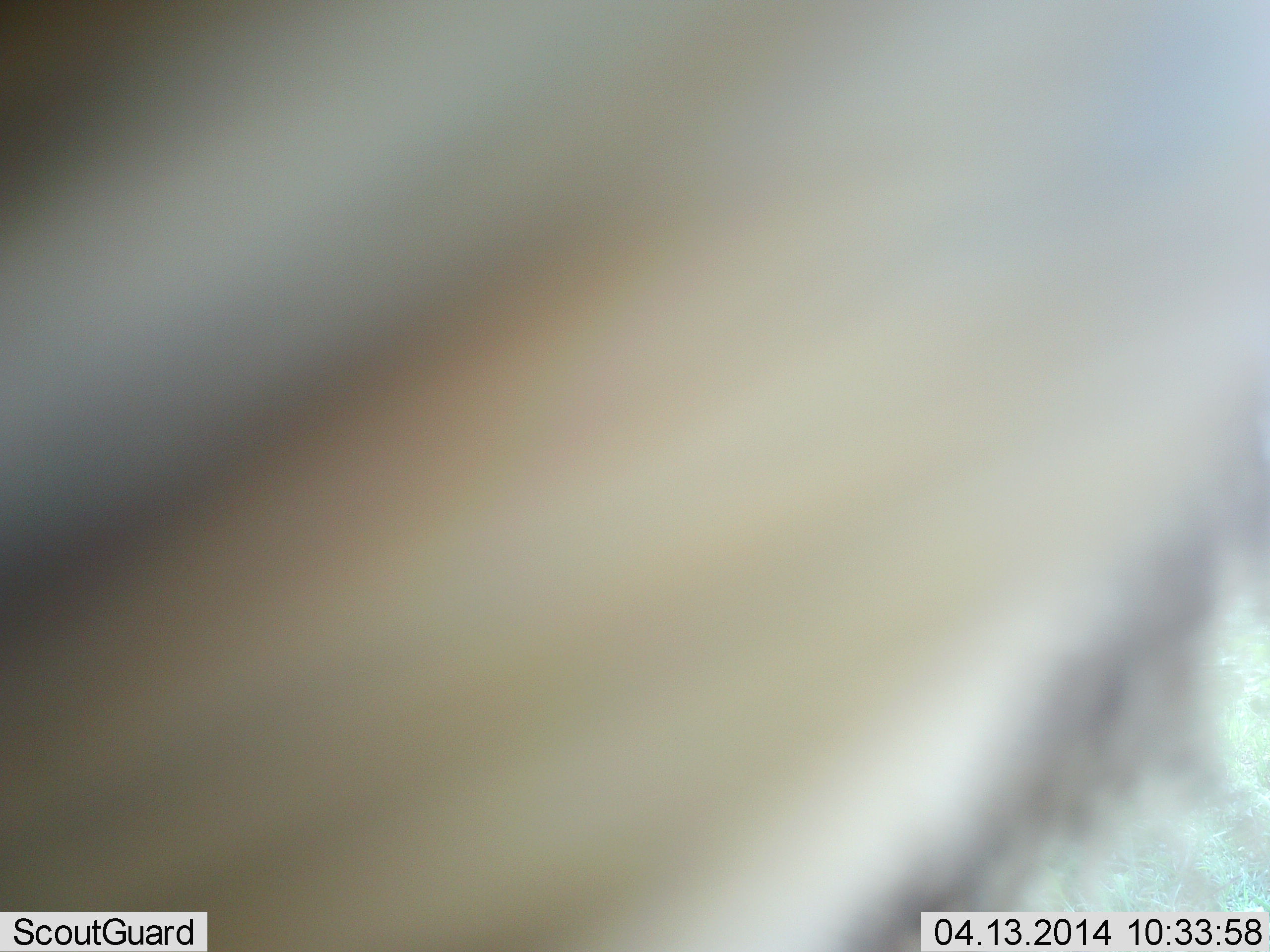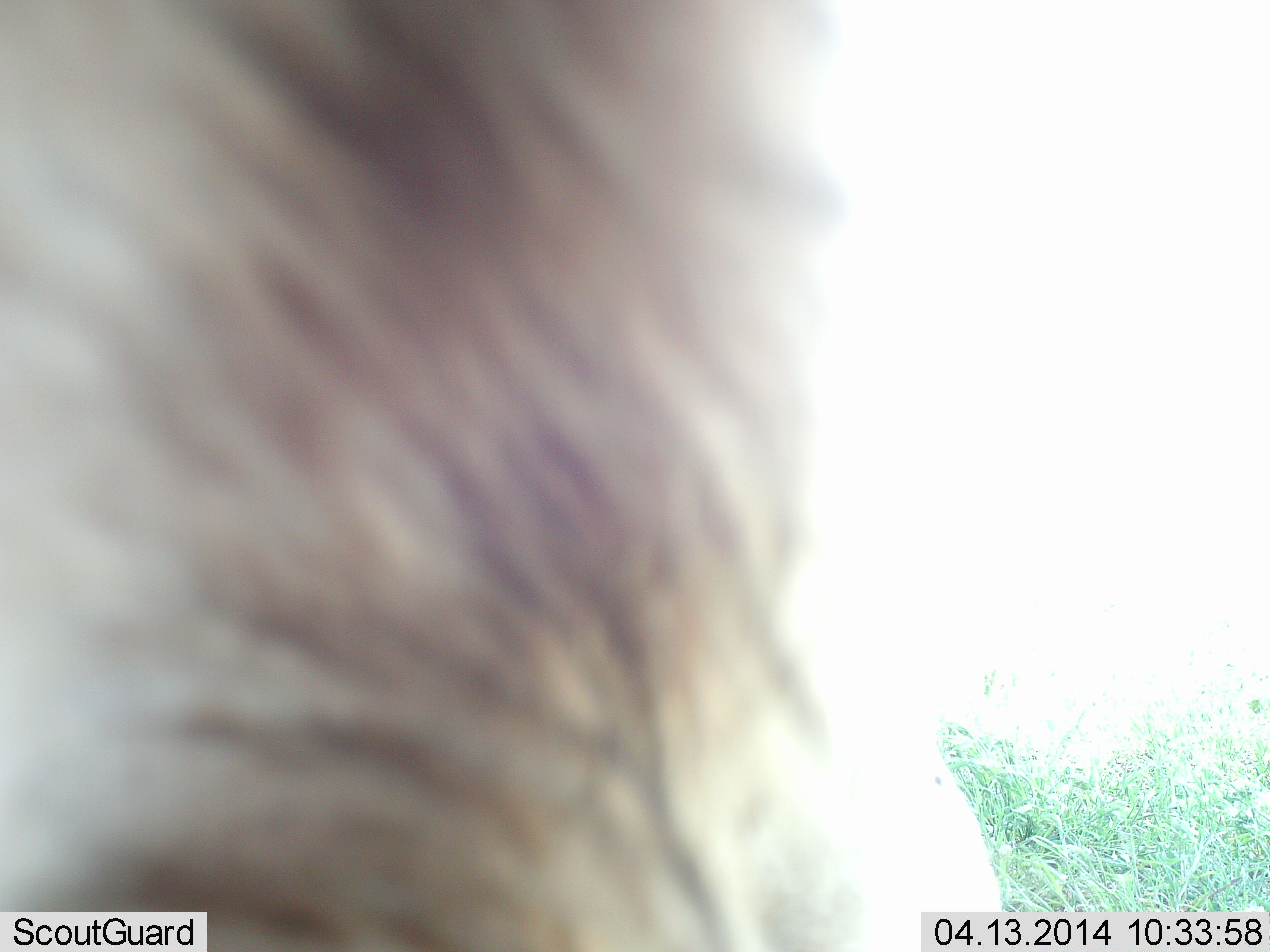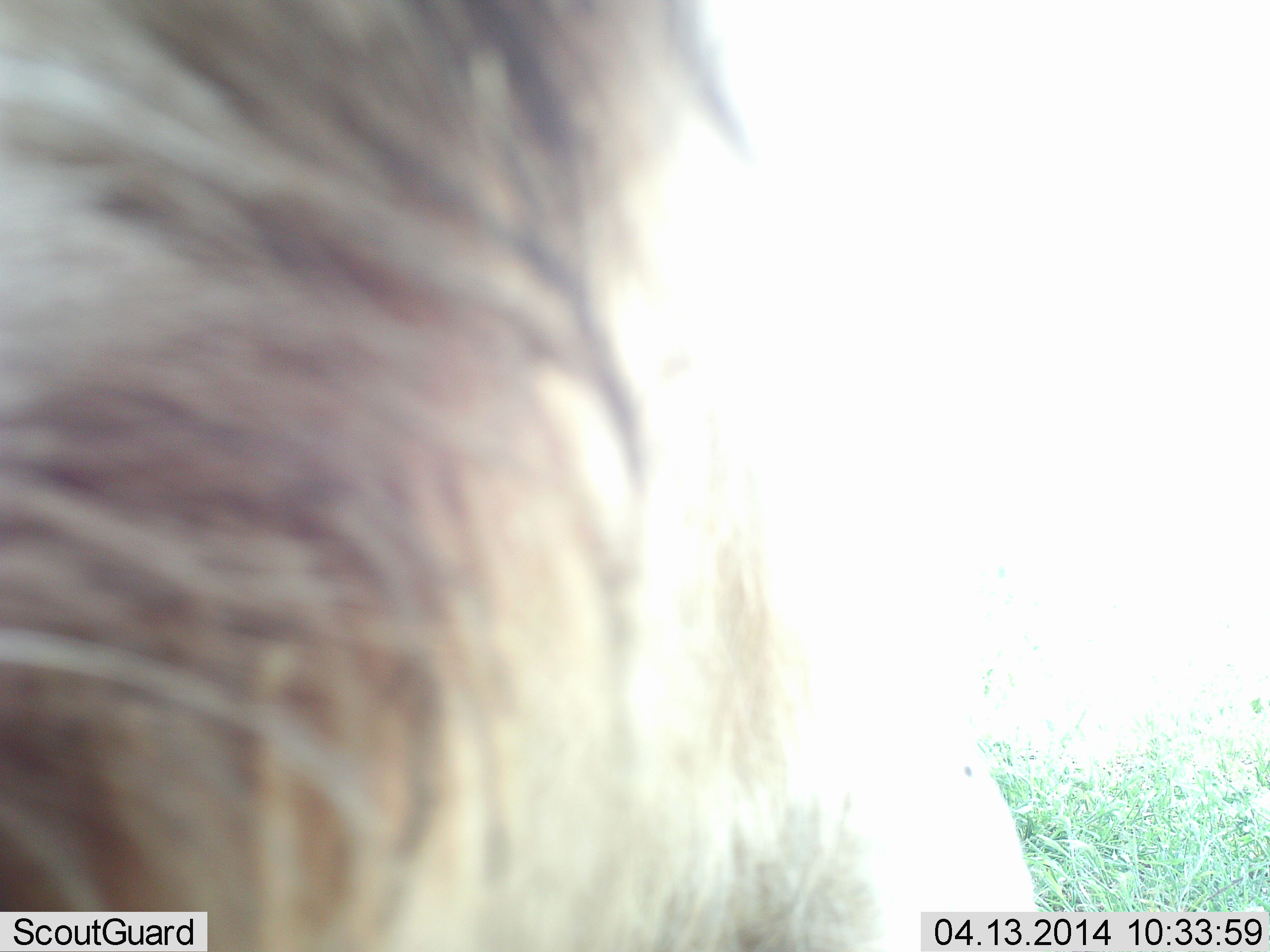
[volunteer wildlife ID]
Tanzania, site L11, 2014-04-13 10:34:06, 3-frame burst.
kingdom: Animalia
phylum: Chordata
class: Mammalia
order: Artiodactyla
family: Bovidae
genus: Connochaetes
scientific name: Connochaetes taurinus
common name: blue wildebeest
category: wildebeest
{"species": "wildebeest (blue wildebeest) (Connochaetes taurinus)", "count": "1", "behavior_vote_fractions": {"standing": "78%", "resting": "0%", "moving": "22%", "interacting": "0%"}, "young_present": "0%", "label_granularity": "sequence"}